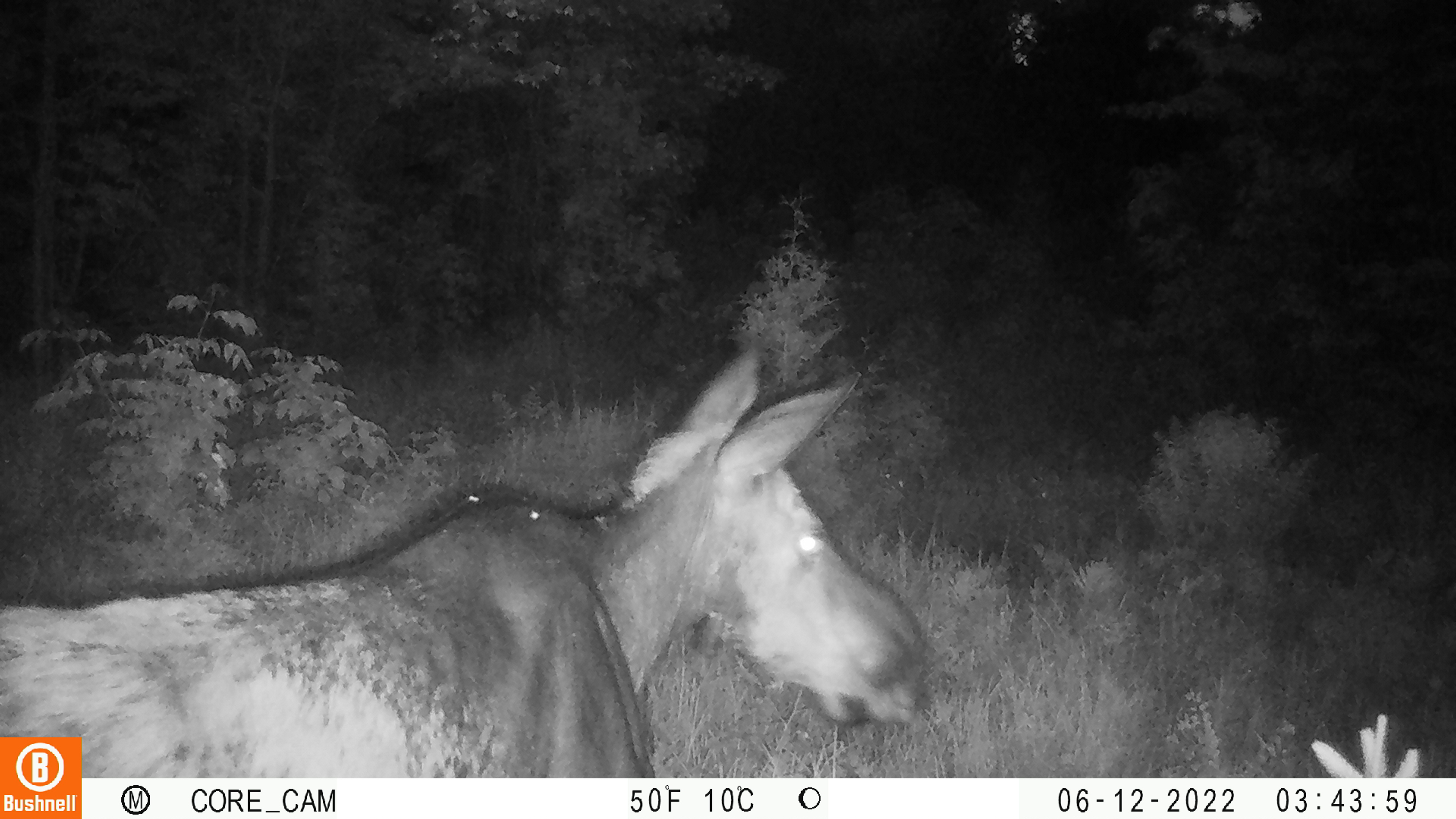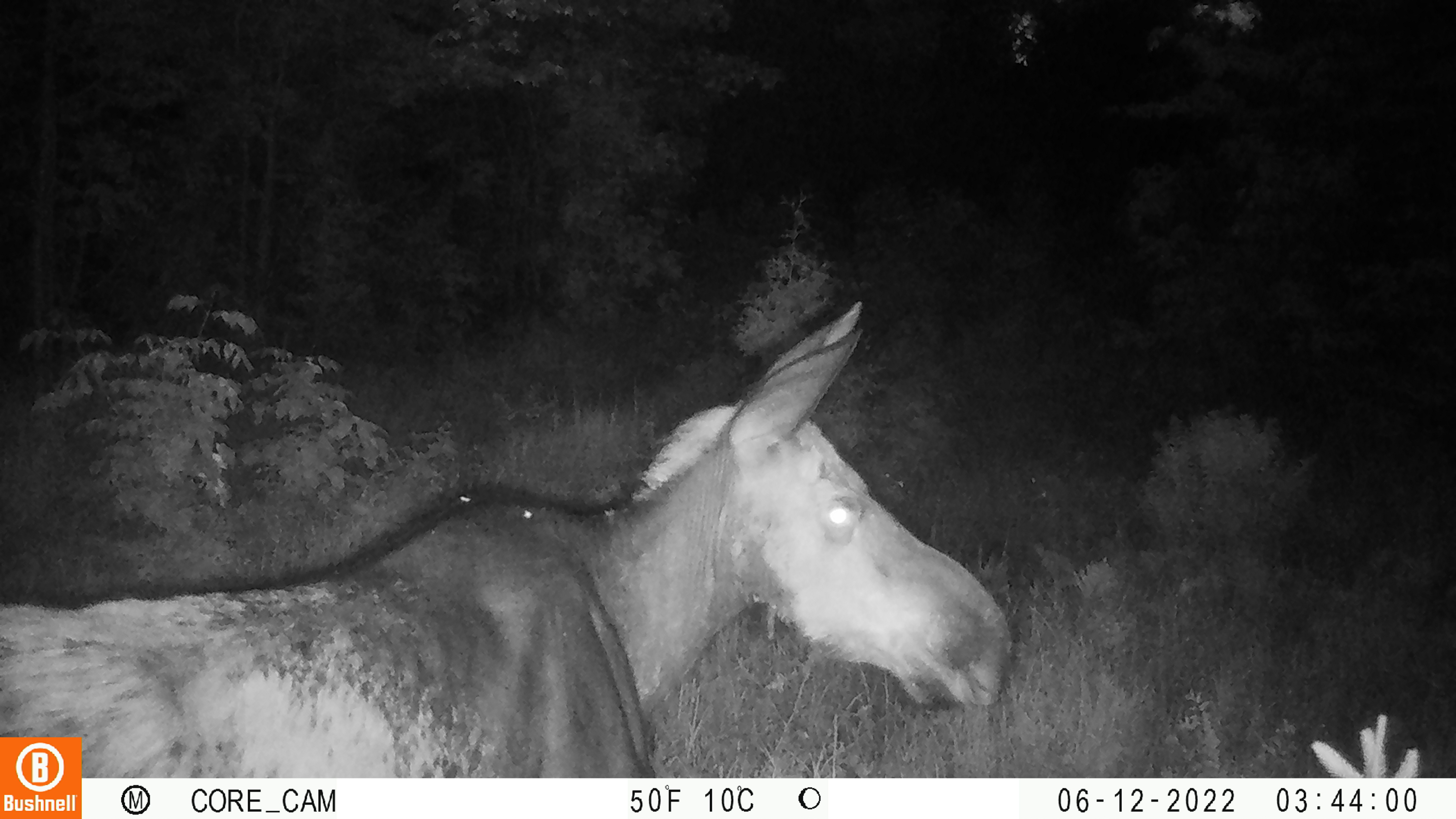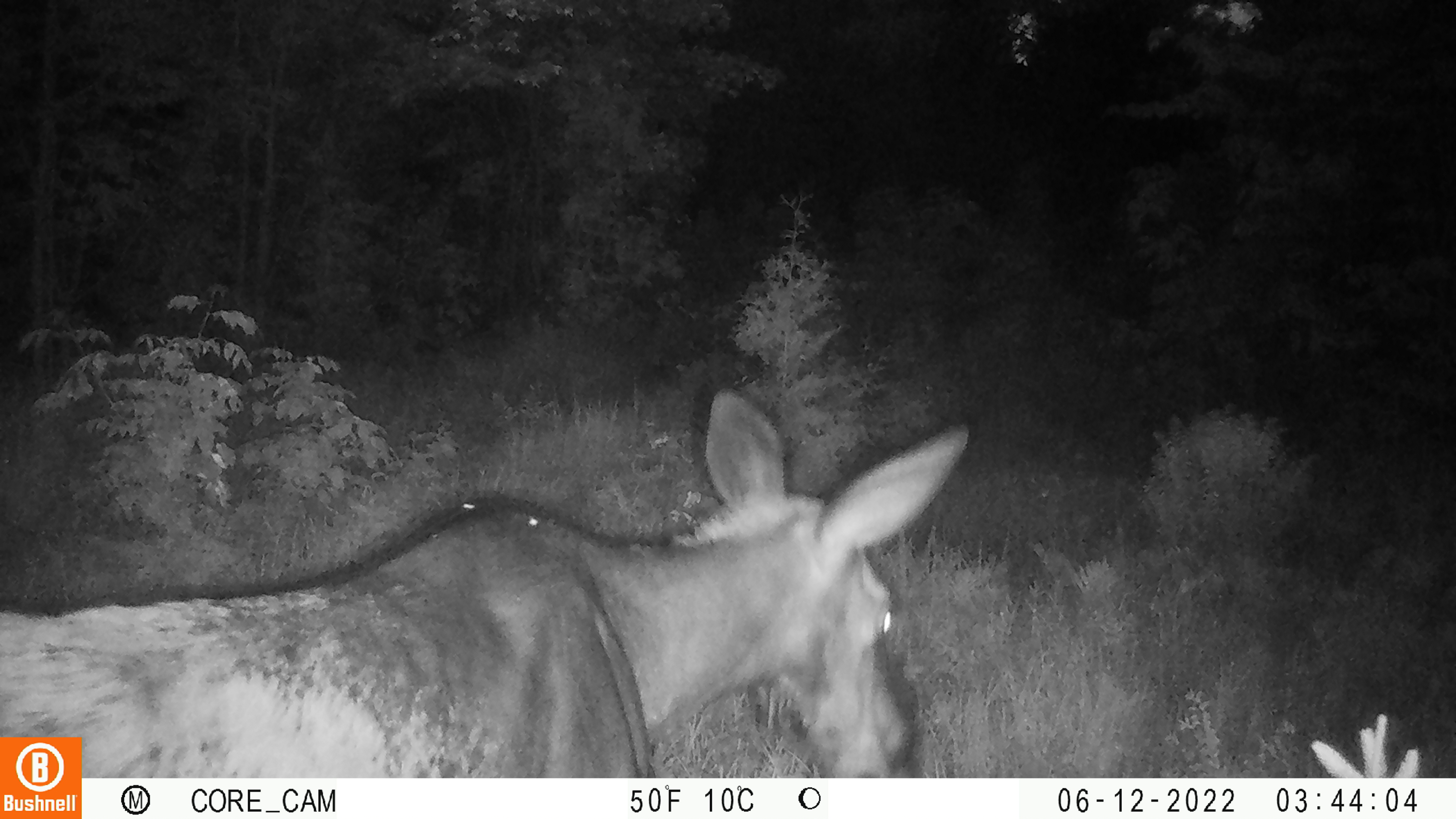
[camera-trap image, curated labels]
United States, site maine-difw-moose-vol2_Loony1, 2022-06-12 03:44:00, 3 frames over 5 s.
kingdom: Animalia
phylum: Chordata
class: Mammalia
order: Artiodactyla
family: Cervidae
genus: Alces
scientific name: Alces alces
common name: moose